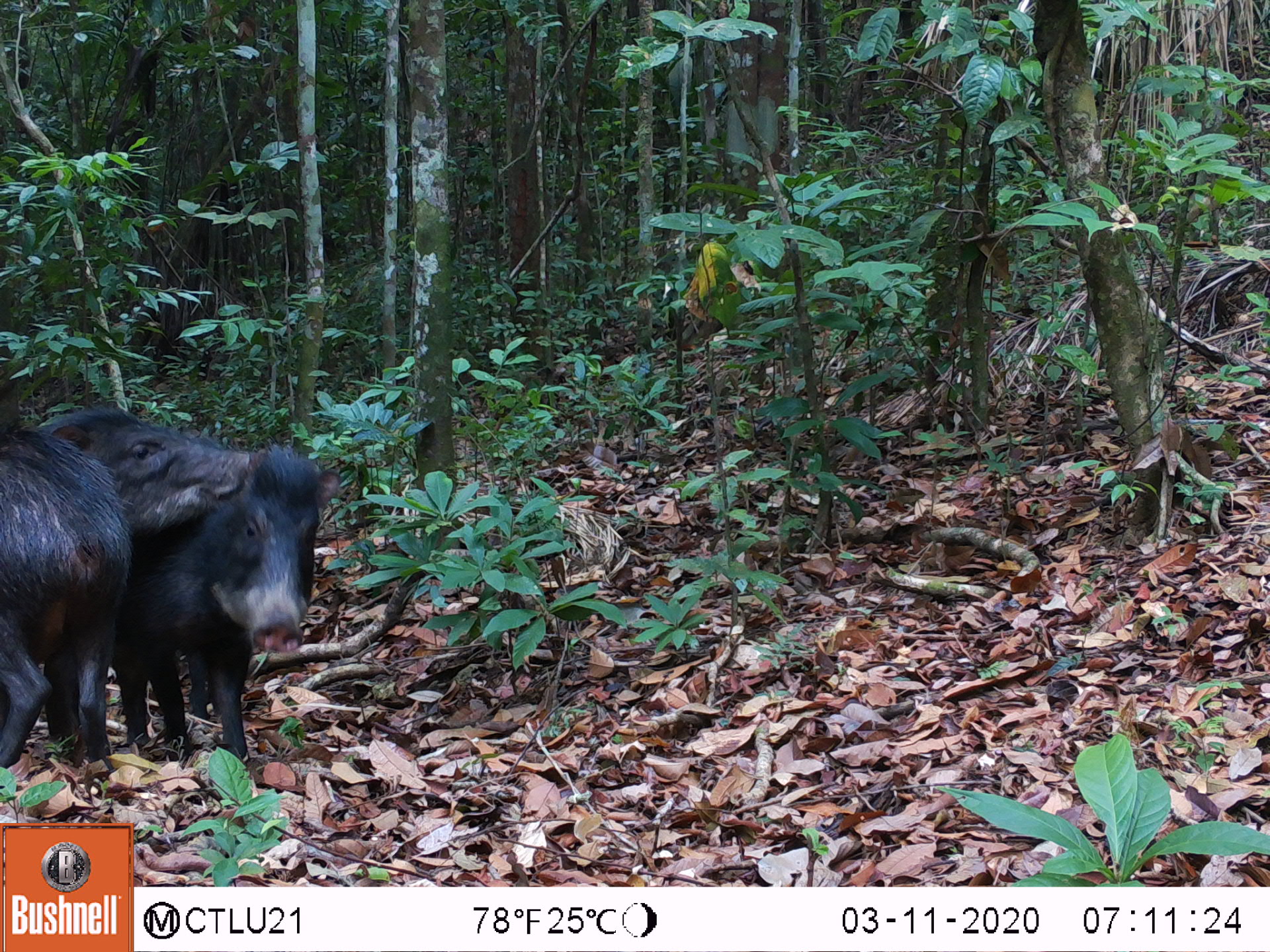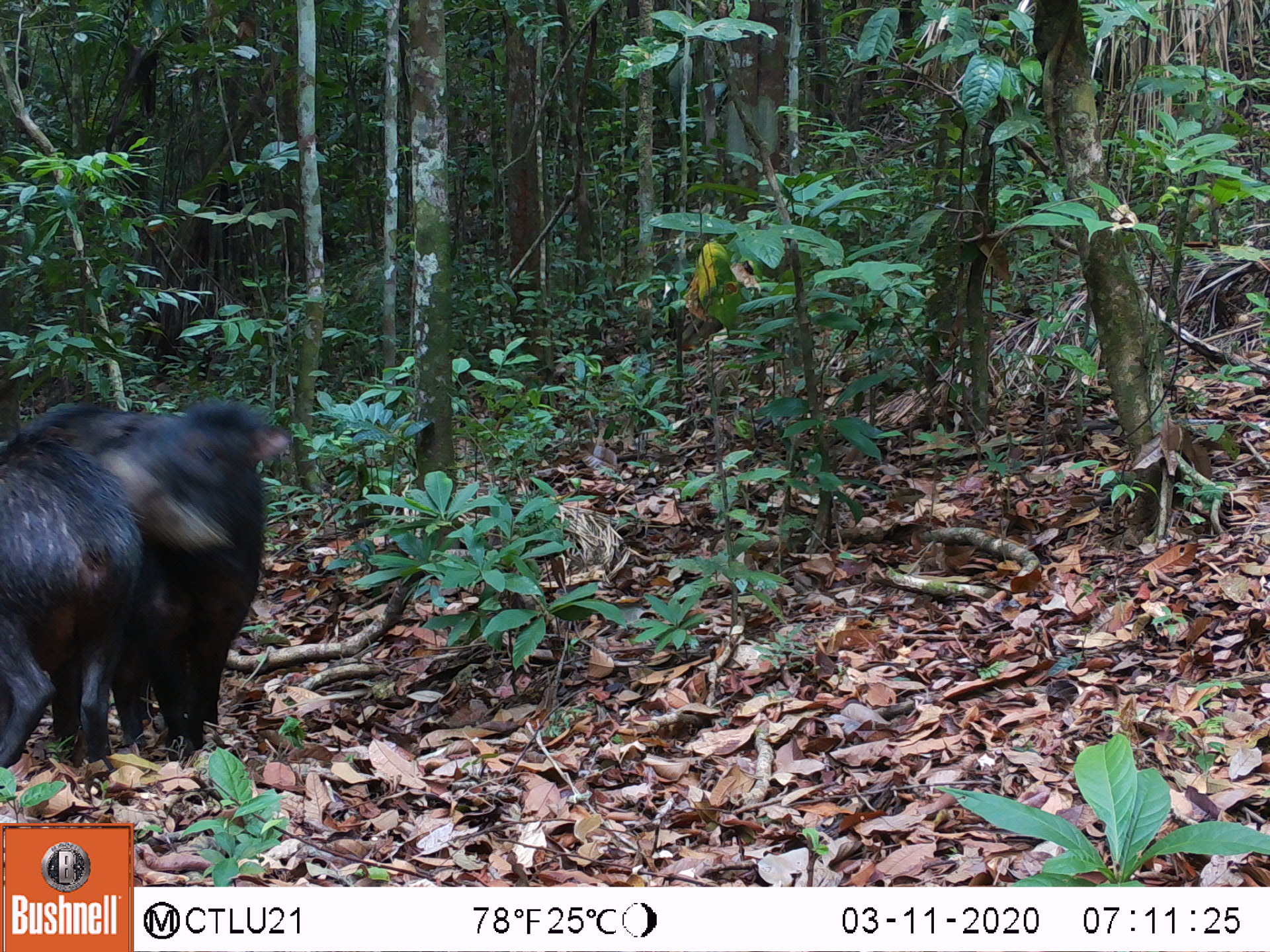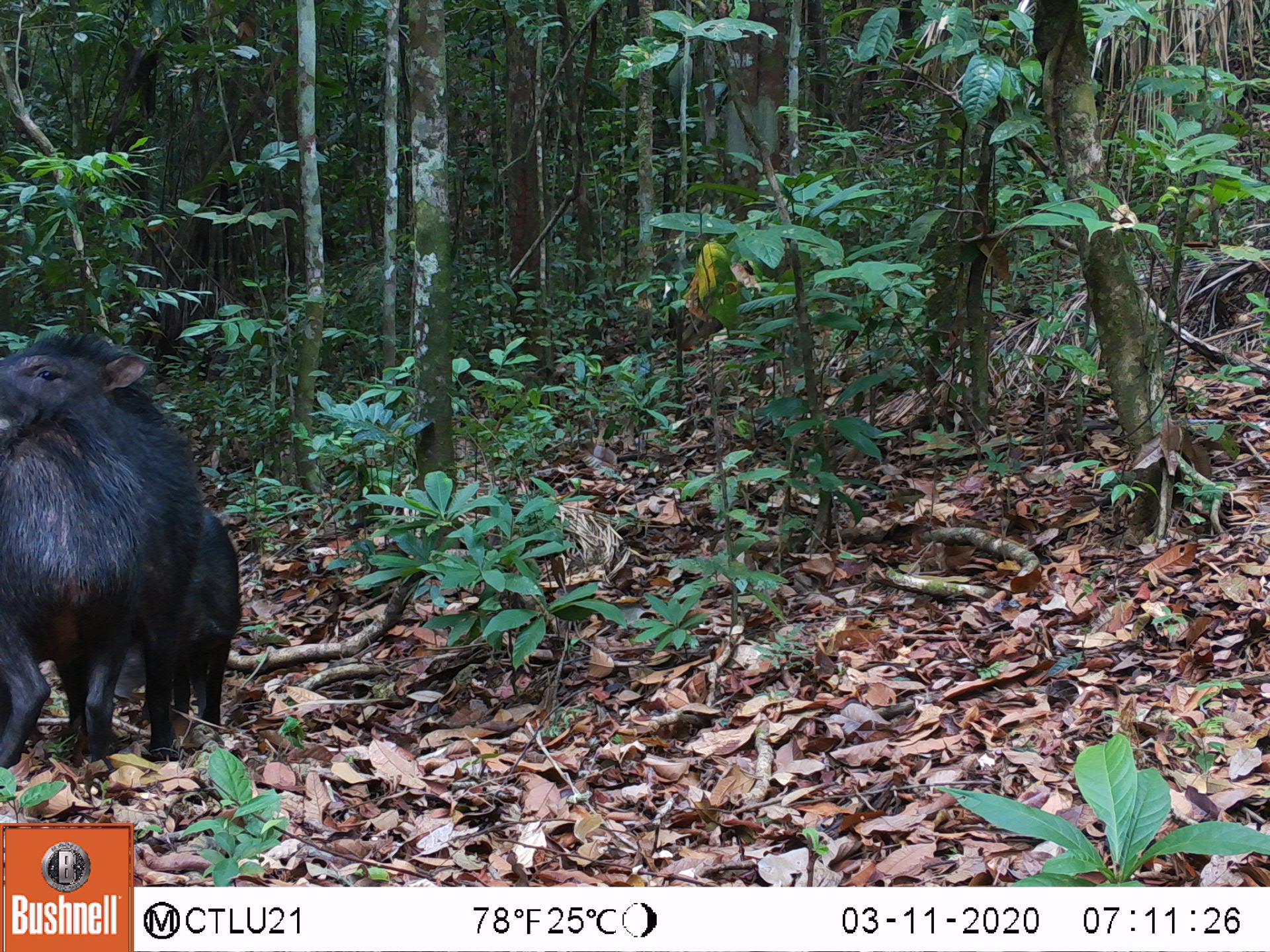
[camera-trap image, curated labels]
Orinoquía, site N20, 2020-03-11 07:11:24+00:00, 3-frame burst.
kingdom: Animalia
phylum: Chordata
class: Mammalia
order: Artiodactyla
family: Tayassuidae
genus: Tayassu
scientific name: Tayassu pecari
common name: white-lipped peccary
White-lipped peccary (Tayassu pecari).